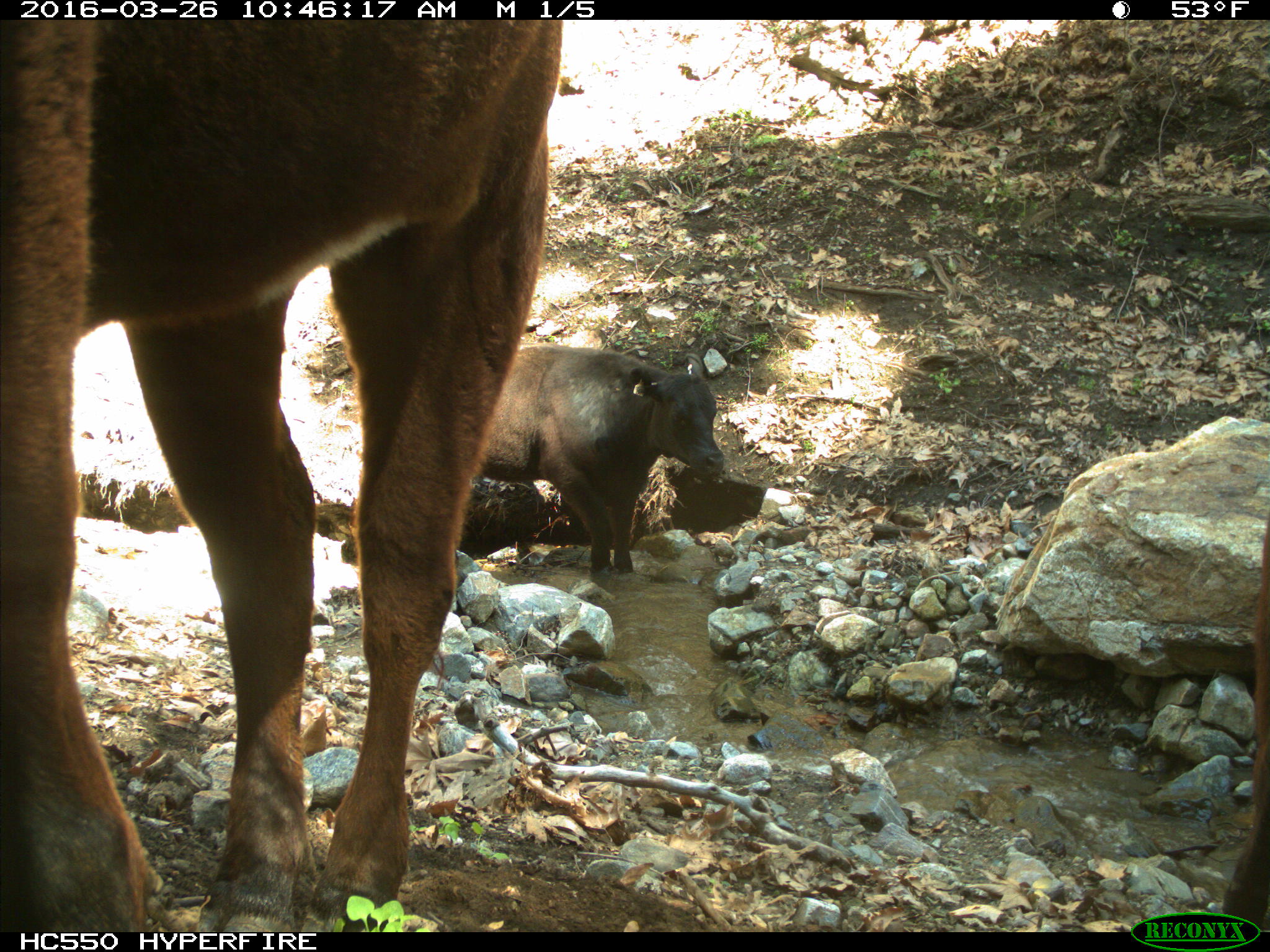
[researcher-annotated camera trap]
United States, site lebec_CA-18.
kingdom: Animalia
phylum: Chordata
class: Mammalia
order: Artiodactyla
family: Bovidae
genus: Bos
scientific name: Bos taurus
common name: domestic cow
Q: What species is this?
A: Bos taurus (domestic cow).